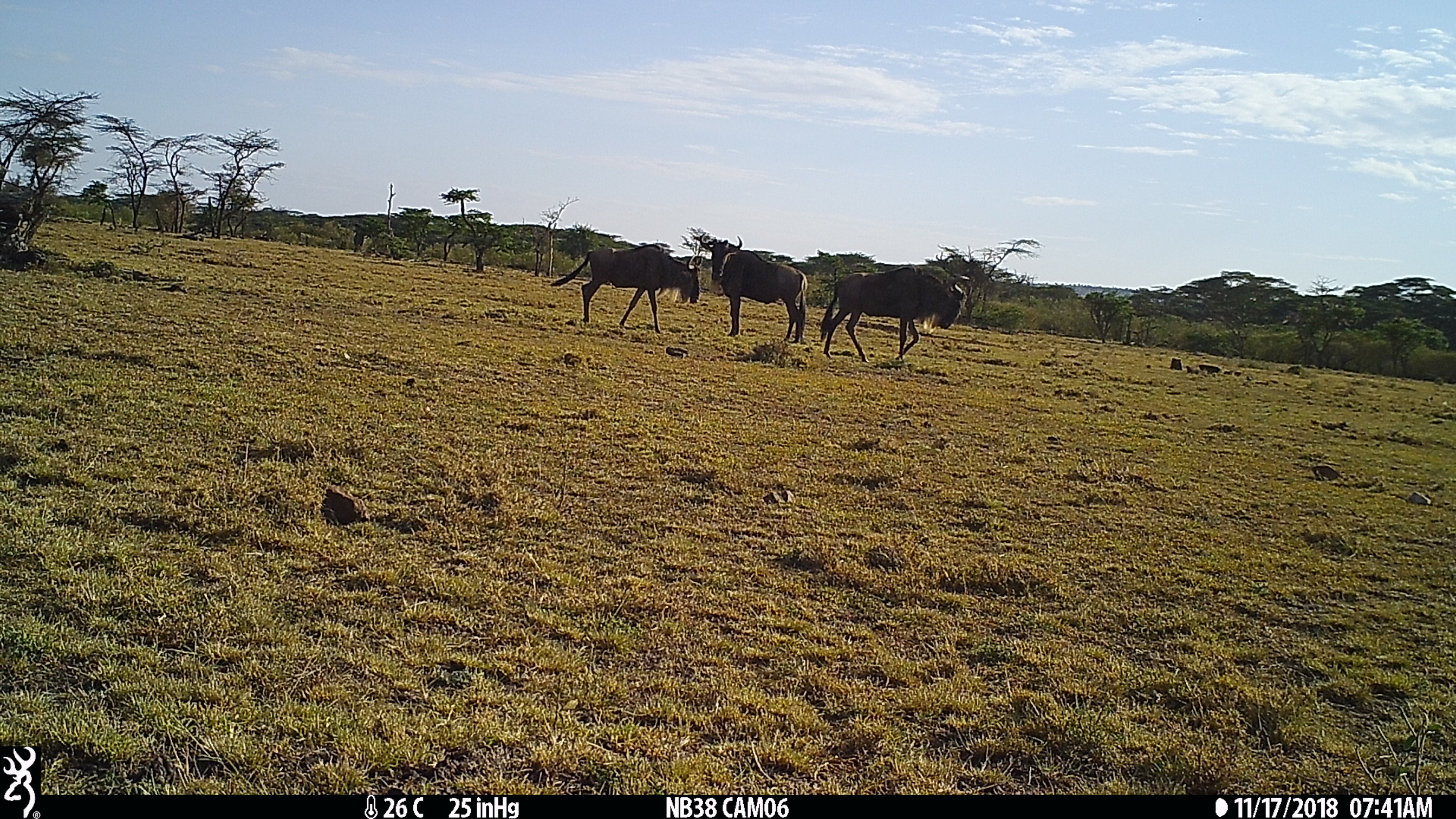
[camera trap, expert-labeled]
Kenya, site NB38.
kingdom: Animalia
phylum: Chordata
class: Mammalia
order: Artiodactyla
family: Bovidae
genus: Connochaetes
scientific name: Connochaetes taurinus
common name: blue wildebeest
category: wildebeest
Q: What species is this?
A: Wildebeest (blue wildebeest) (Connochaetes taurinus).